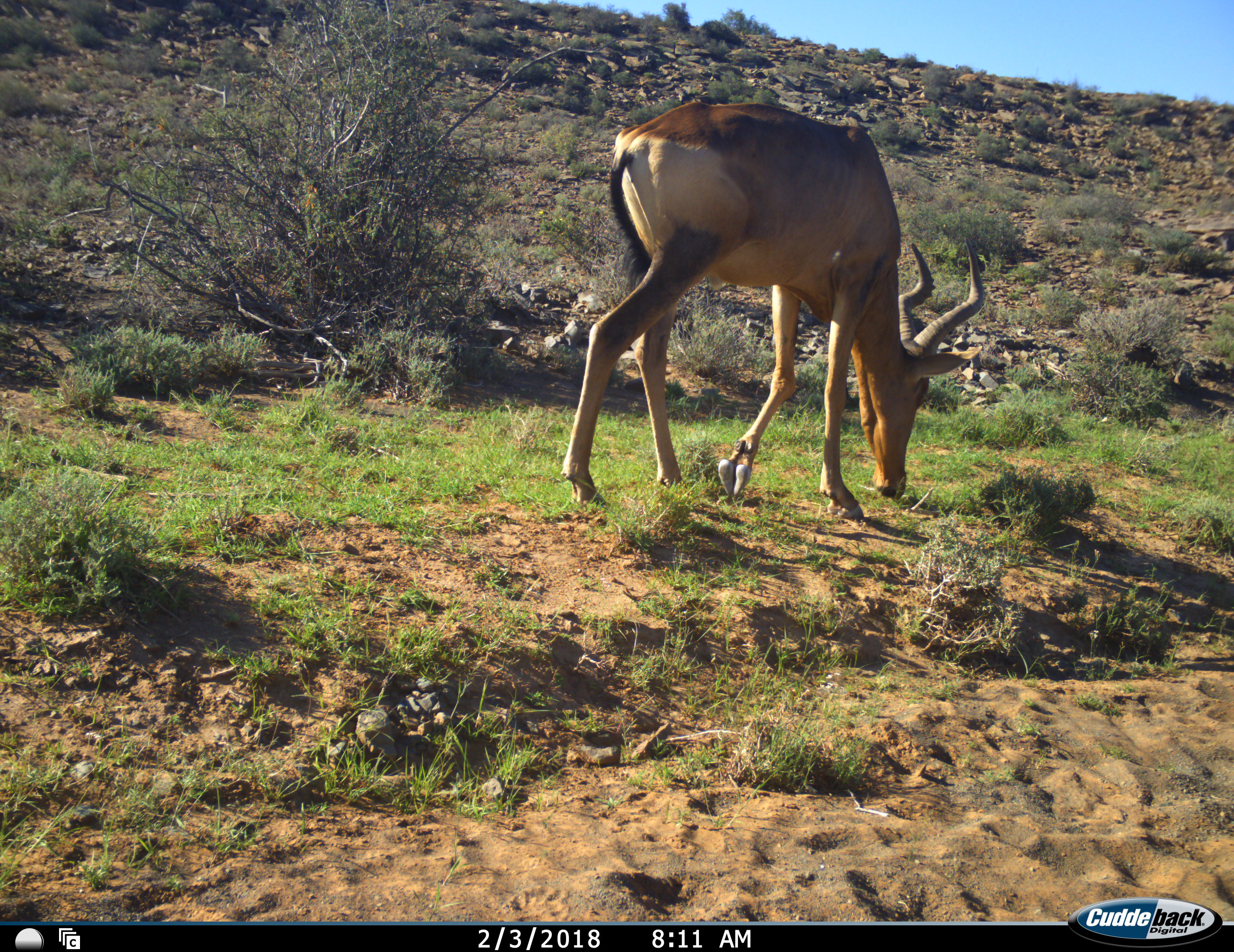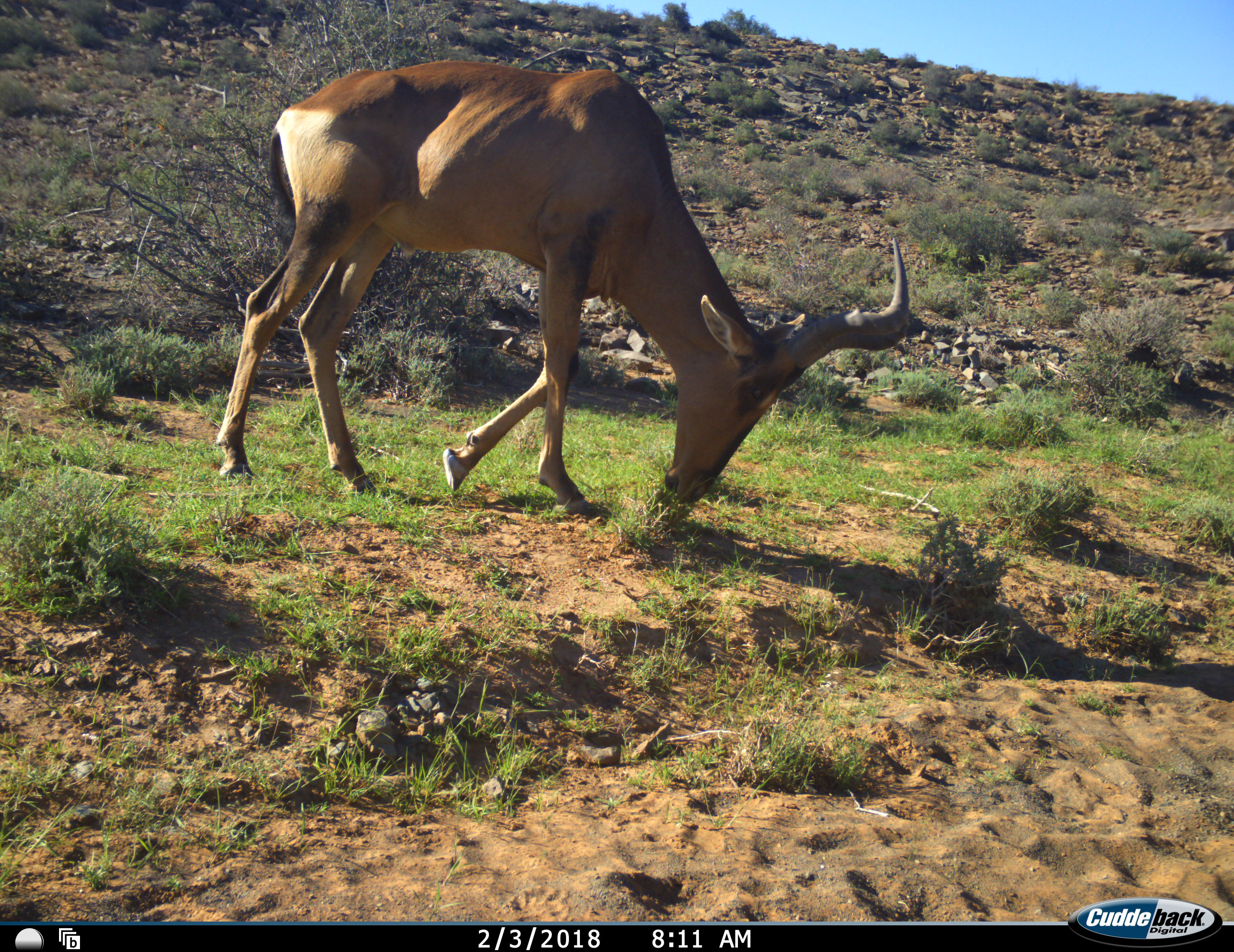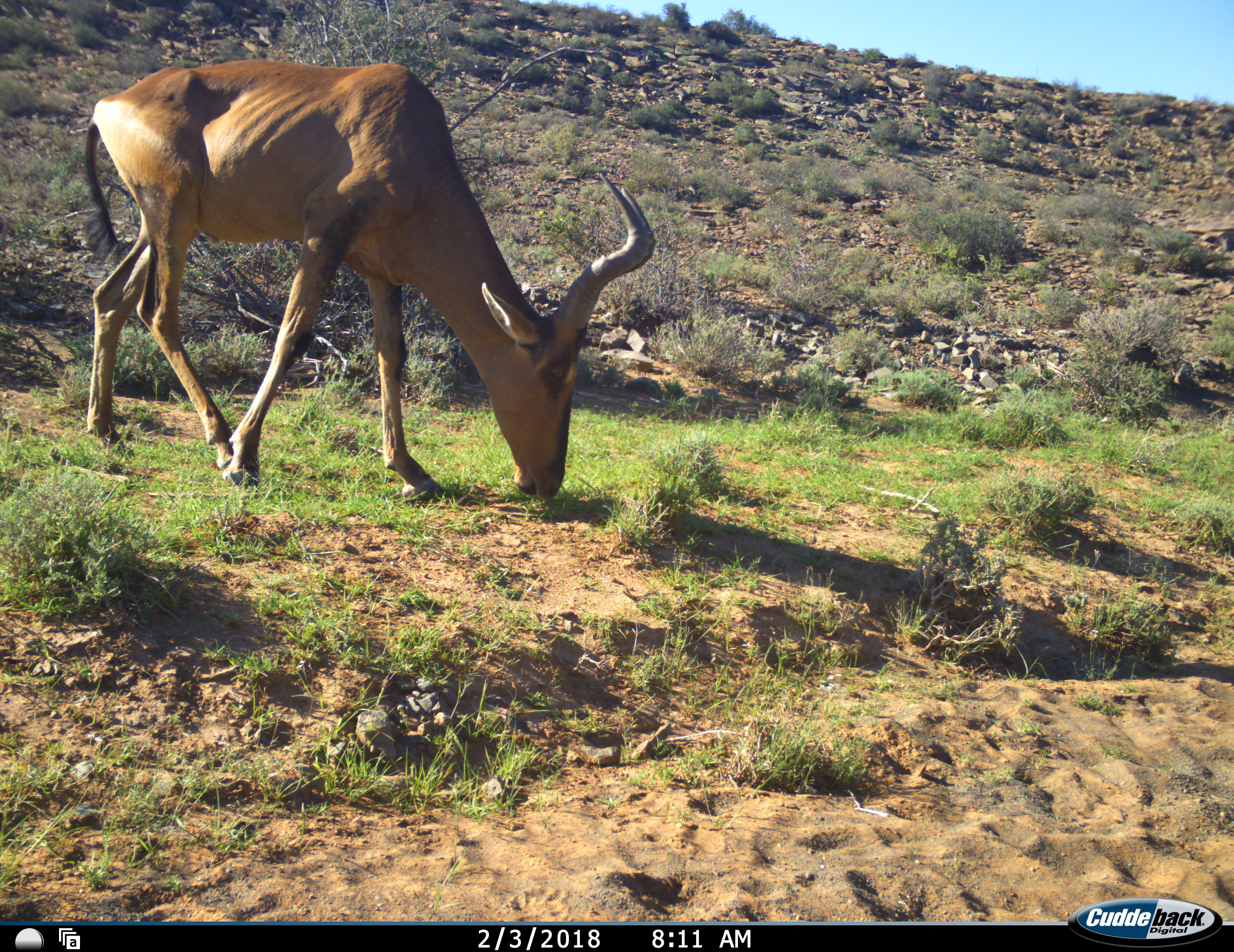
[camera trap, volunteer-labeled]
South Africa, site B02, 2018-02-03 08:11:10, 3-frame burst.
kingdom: Animalia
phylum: Chordata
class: Mammalia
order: Artiodactyla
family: Bovidae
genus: Alcelaphus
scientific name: Alcelaphus buselaphus caama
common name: red hartebeest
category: hartebeestred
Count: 1.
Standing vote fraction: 0%.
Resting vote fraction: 0%.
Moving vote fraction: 33%.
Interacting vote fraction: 0%.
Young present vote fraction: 0%.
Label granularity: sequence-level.